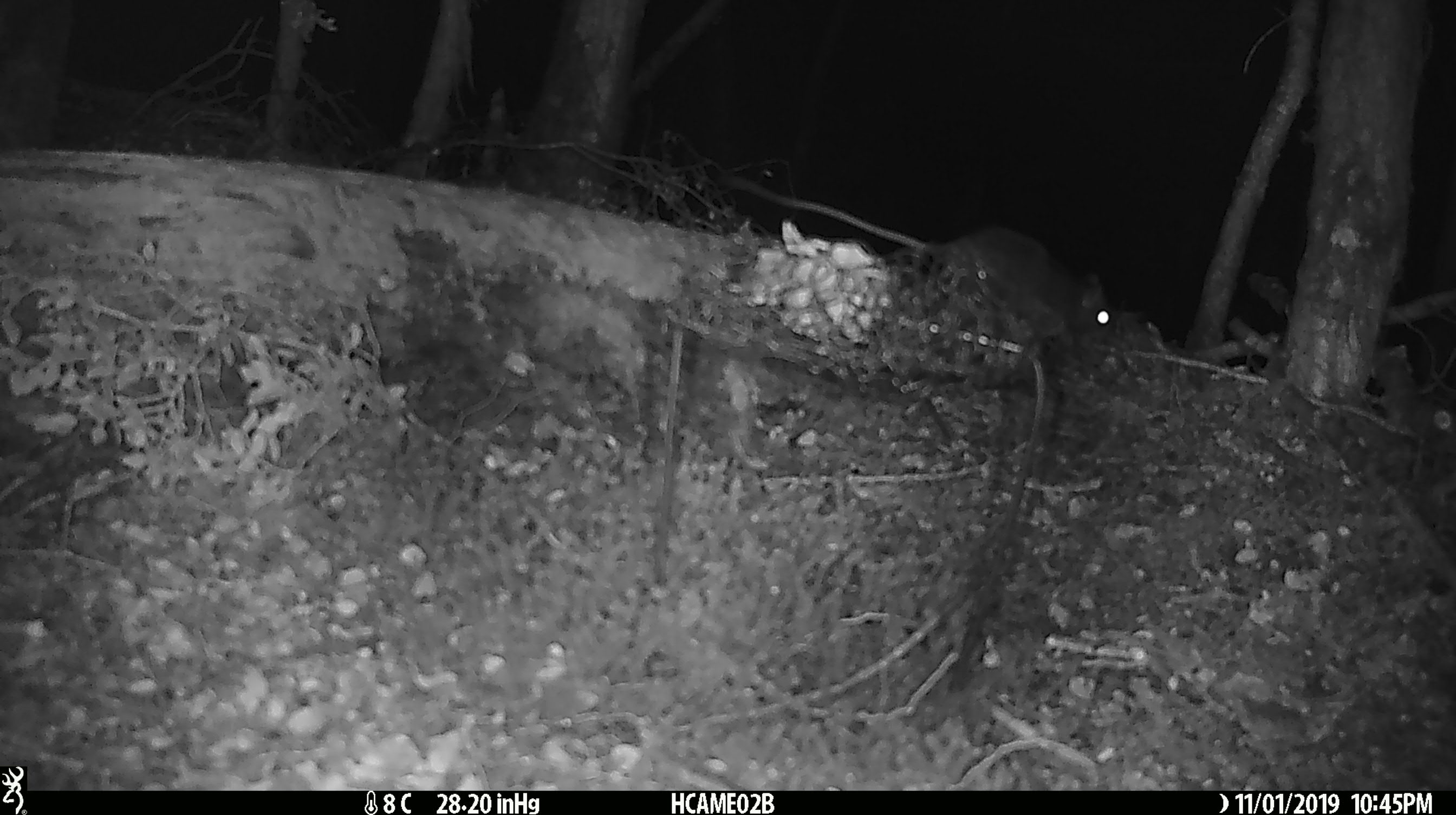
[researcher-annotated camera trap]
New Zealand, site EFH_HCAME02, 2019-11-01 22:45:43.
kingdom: Animalia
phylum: Chordata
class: Mammalia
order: Rodentia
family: Muridae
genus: Rattus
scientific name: Rattus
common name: rat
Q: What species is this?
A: Rat (Rattus).